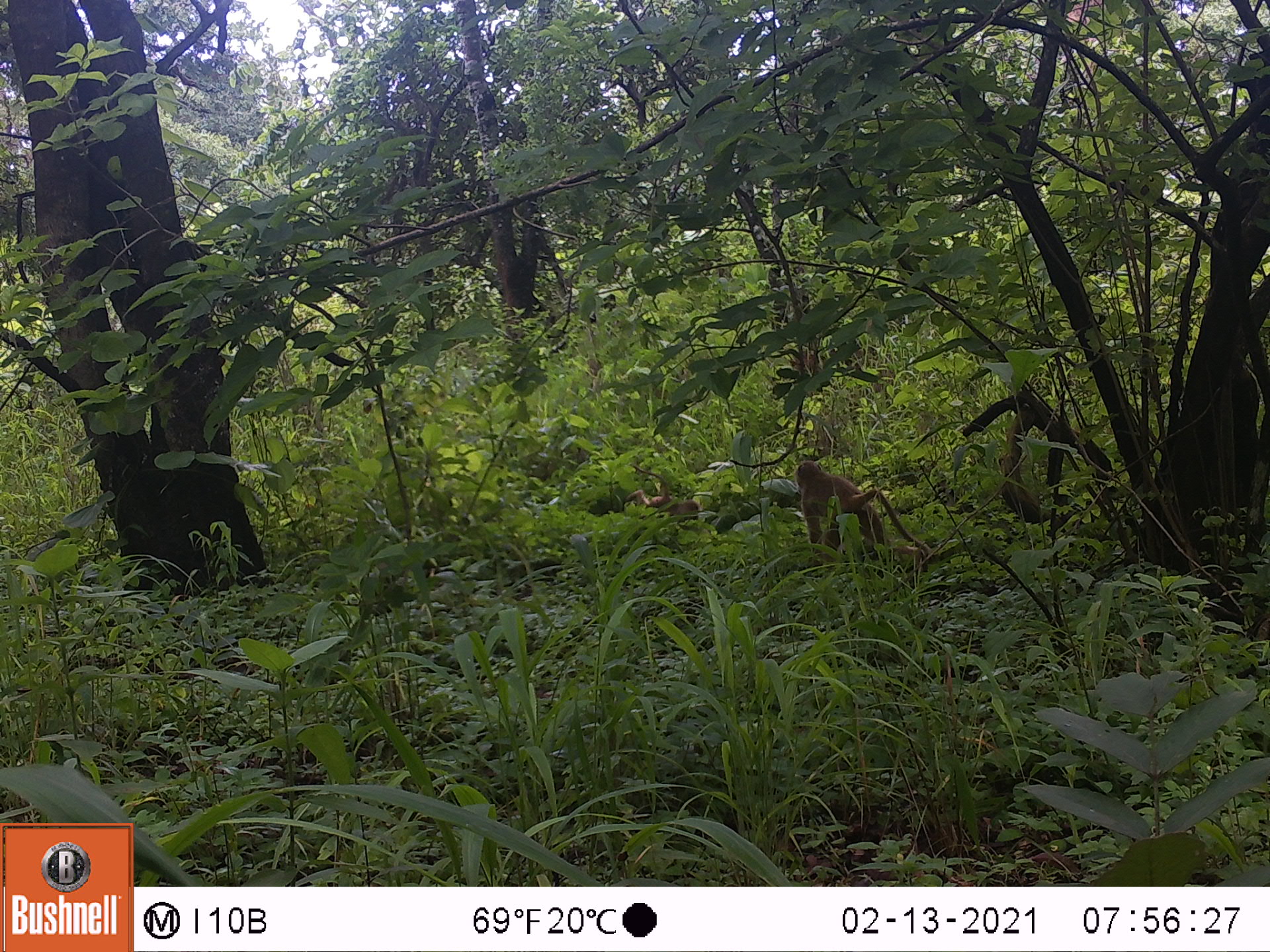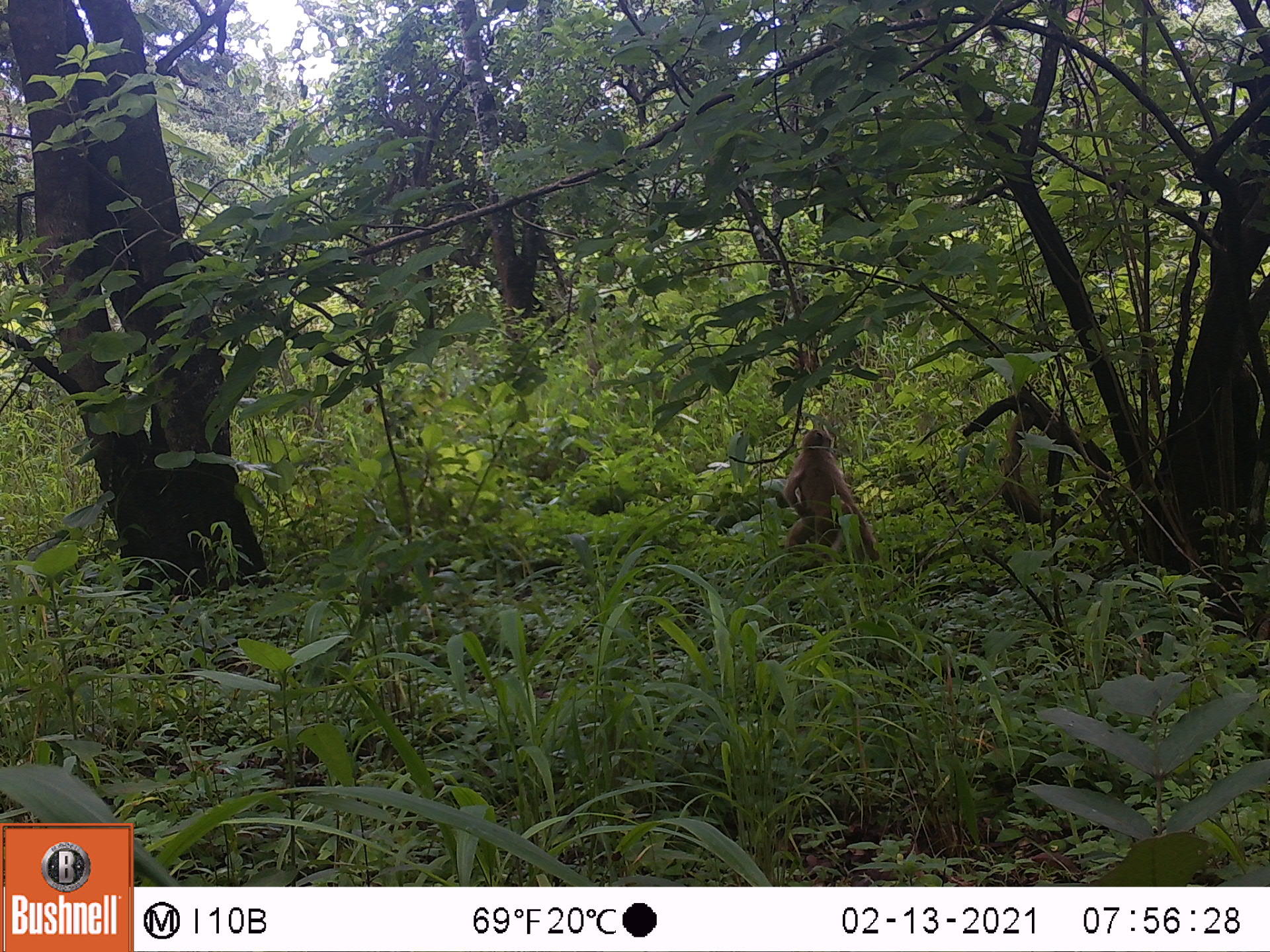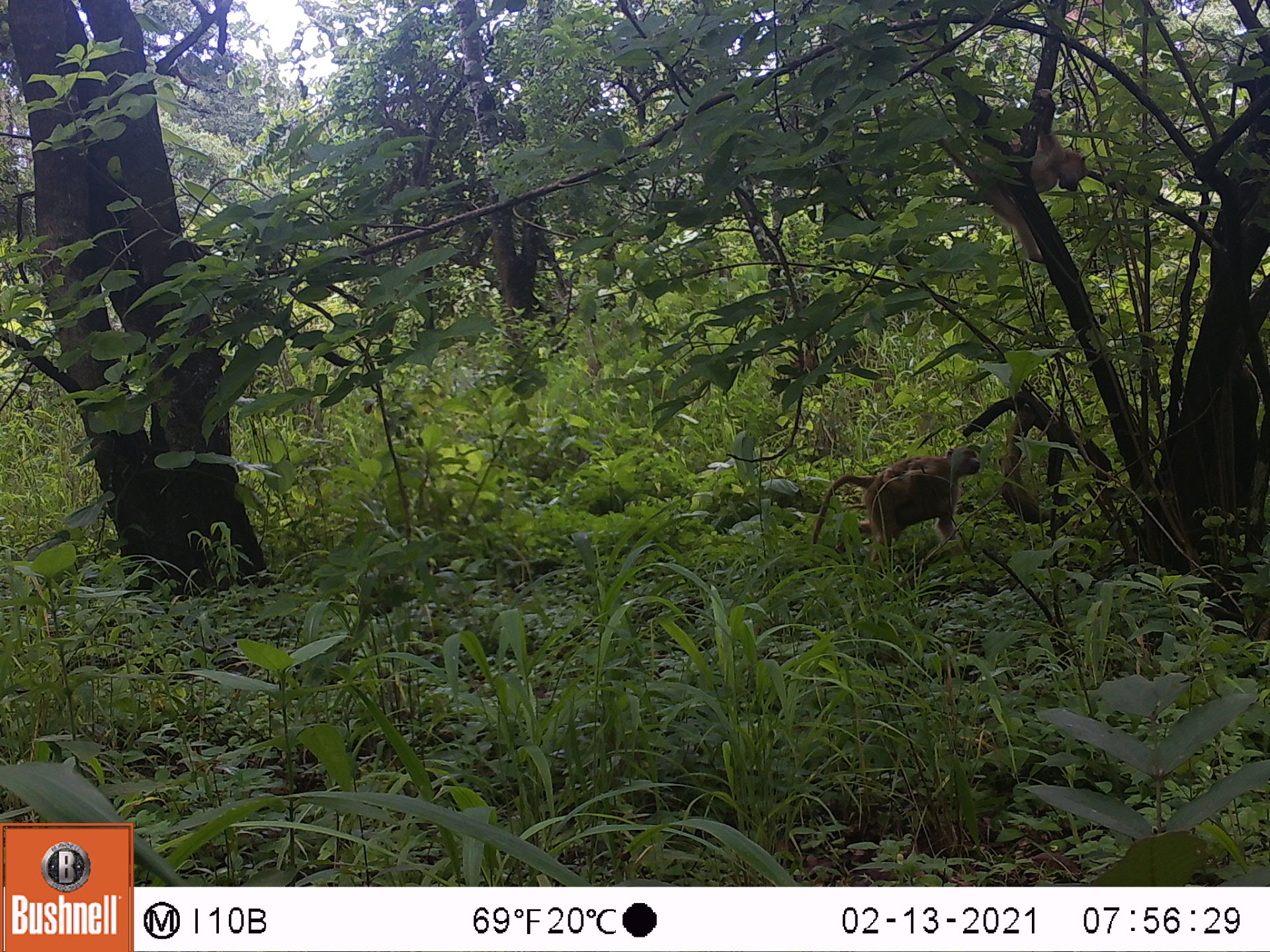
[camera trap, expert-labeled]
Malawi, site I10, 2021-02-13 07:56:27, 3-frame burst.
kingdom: Animalia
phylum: Chordata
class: Mammalia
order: Primates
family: Cercopithecidae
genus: Papio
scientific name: Papio cynocephalus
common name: yellow baboon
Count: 1.